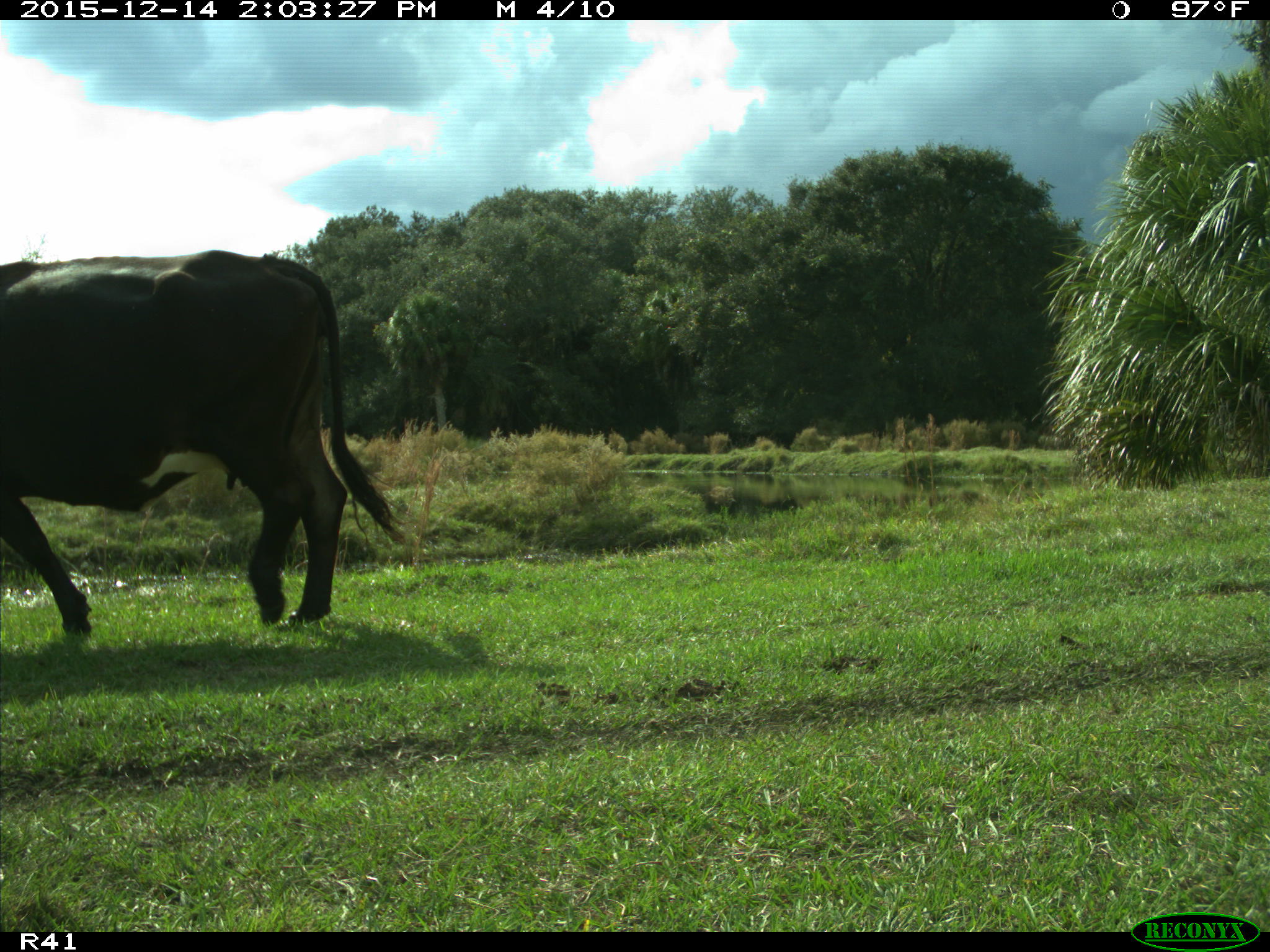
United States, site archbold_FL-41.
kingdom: Animalia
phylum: Chordata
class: Mammalia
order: Artiodactyla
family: Bovidae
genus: Bos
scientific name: Bos taurus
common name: domestic cow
Bos taurus (domestic cow).